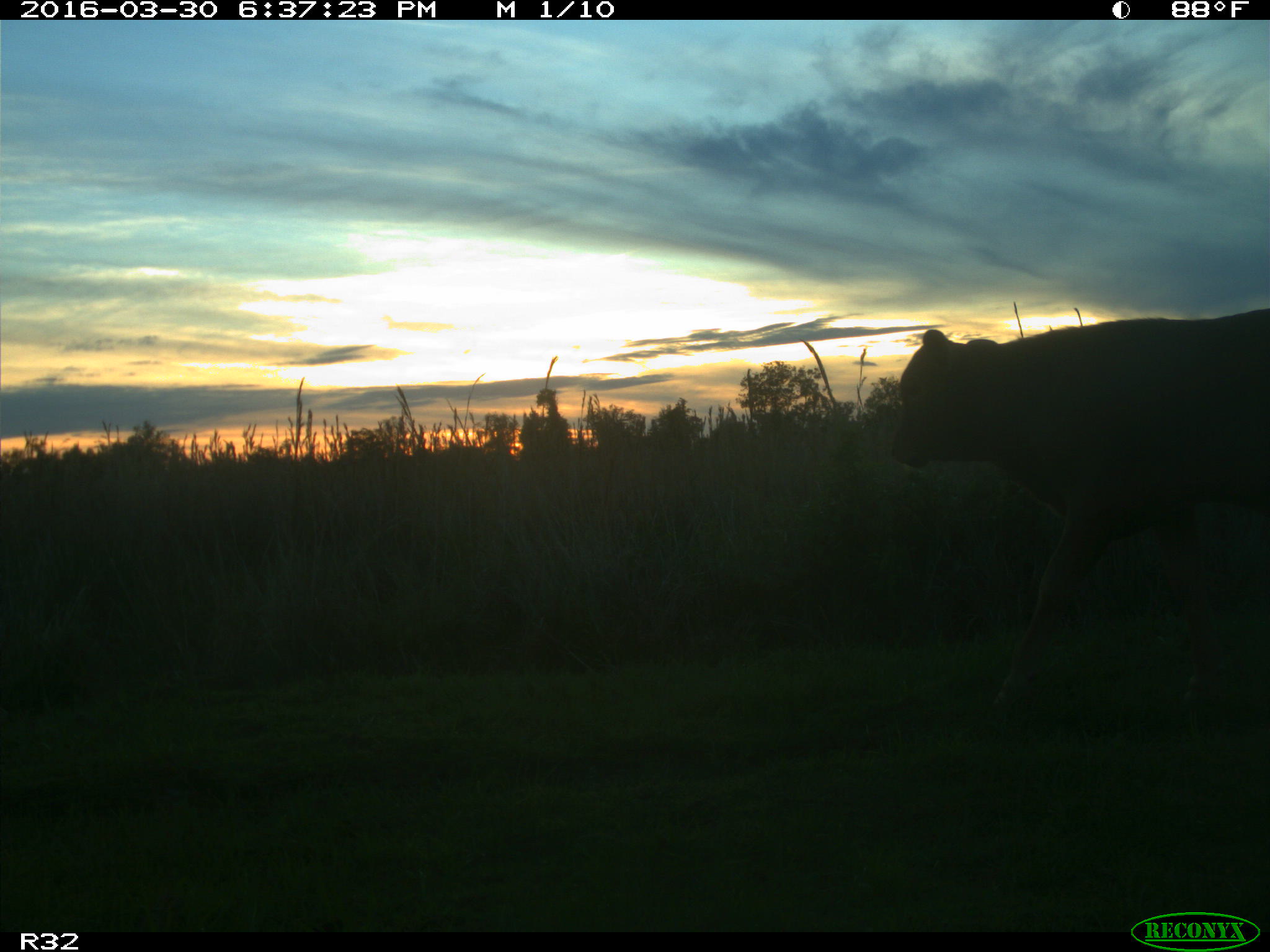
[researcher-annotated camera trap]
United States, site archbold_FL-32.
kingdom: Animalia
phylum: Chordata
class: Mammalia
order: Artiodactyla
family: Bovidae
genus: Bos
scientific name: Bos taurus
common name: domestic cow